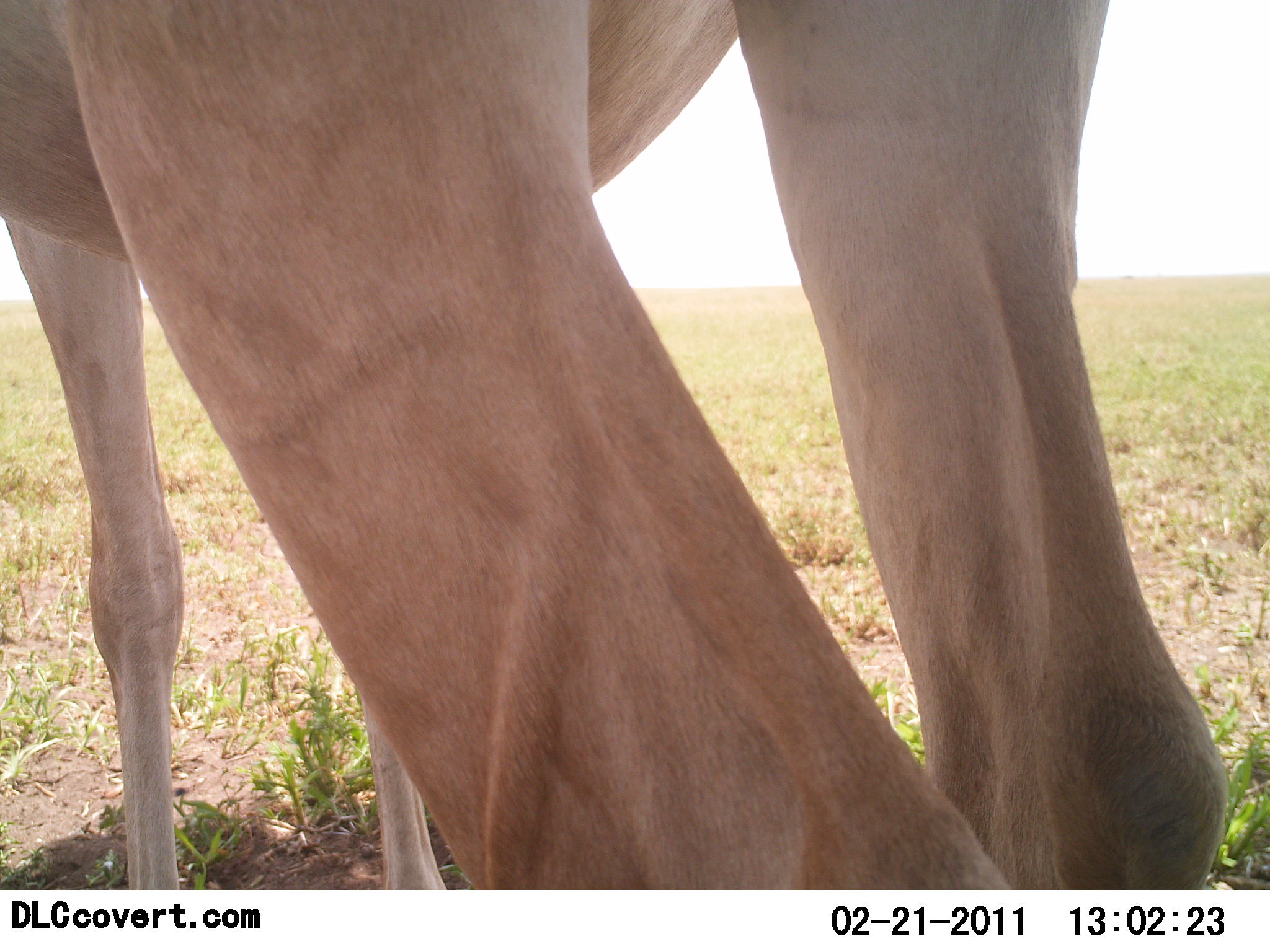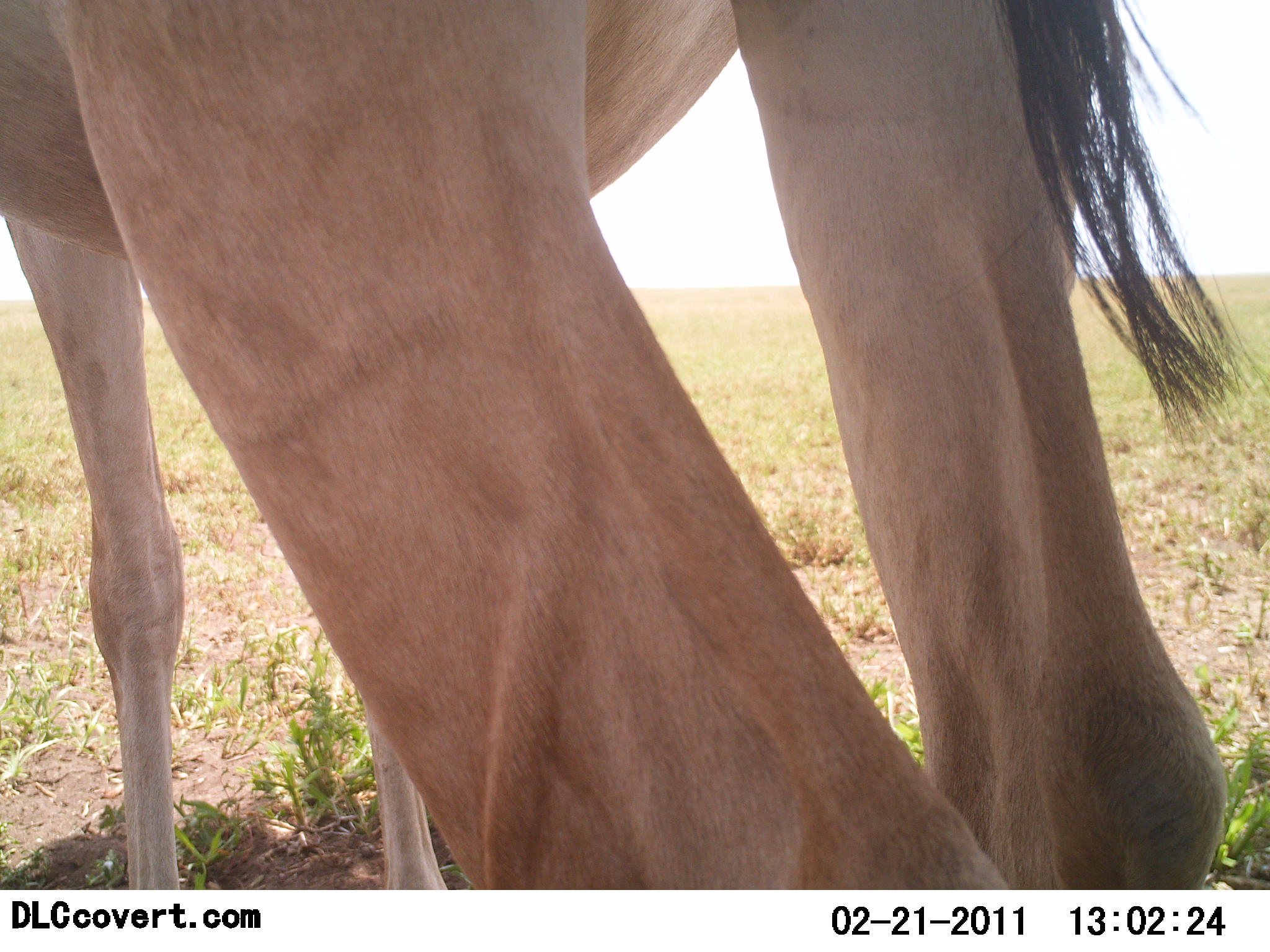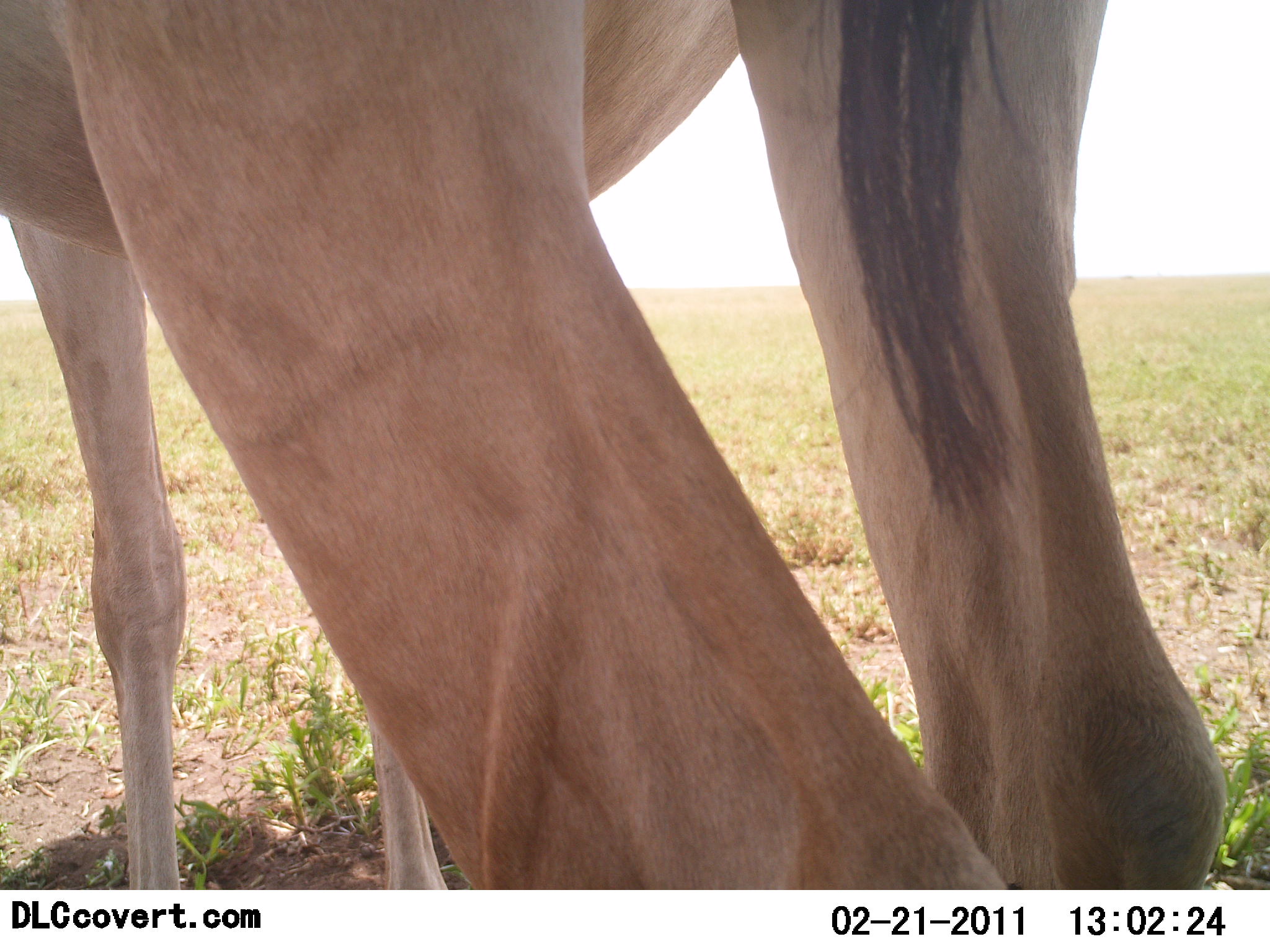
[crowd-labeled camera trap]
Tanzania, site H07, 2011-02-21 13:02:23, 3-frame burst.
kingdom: Animalia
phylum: Chordata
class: Mammalia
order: Artiodactyla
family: Bovidae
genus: Alcelaphus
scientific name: Alcelaphus buselaphus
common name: hartebeest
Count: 1.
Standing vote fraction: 100%.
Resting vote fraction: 0%.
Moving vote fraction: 0%.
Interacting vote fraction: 0%.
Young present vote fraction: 0%.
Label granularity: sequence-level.